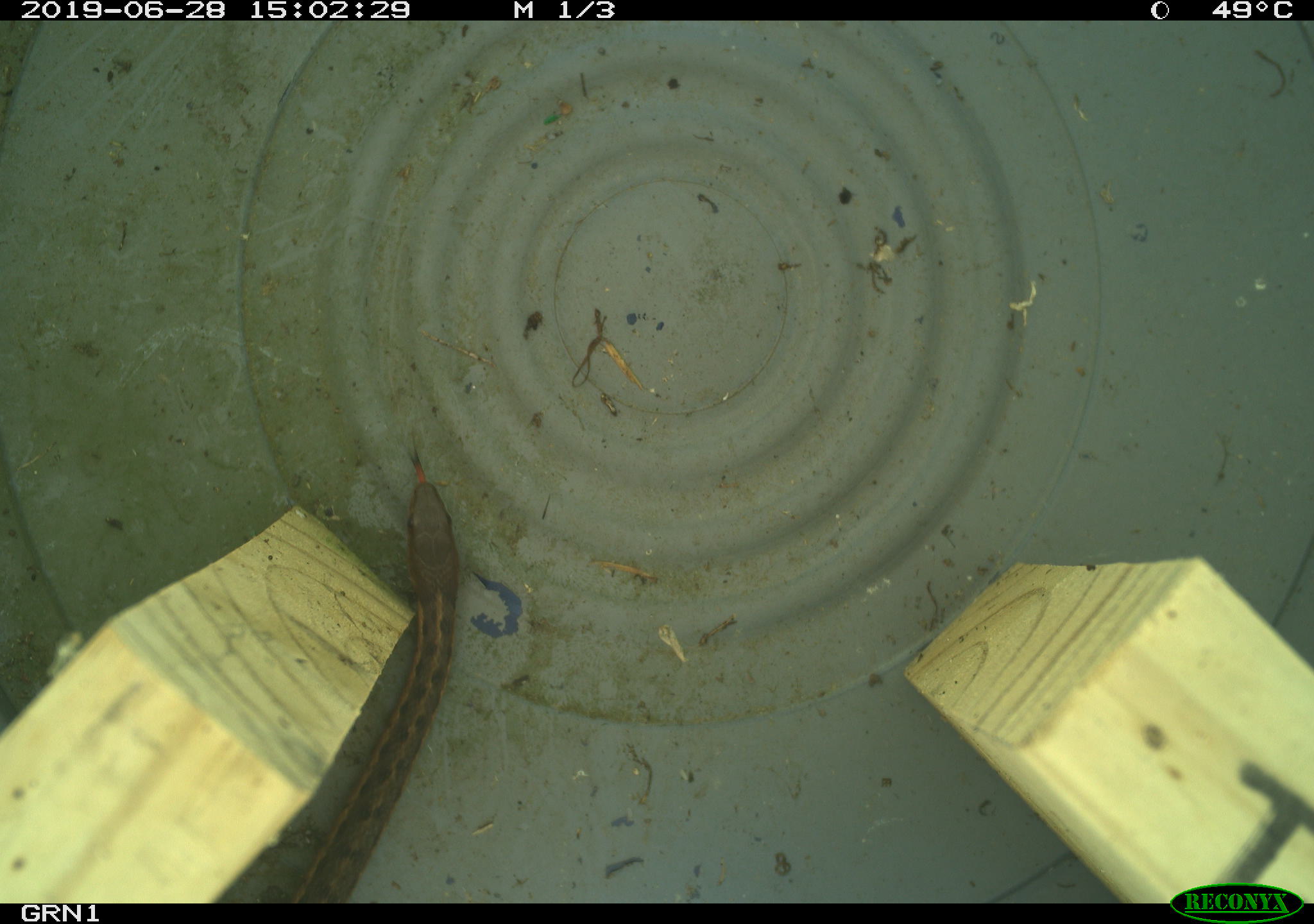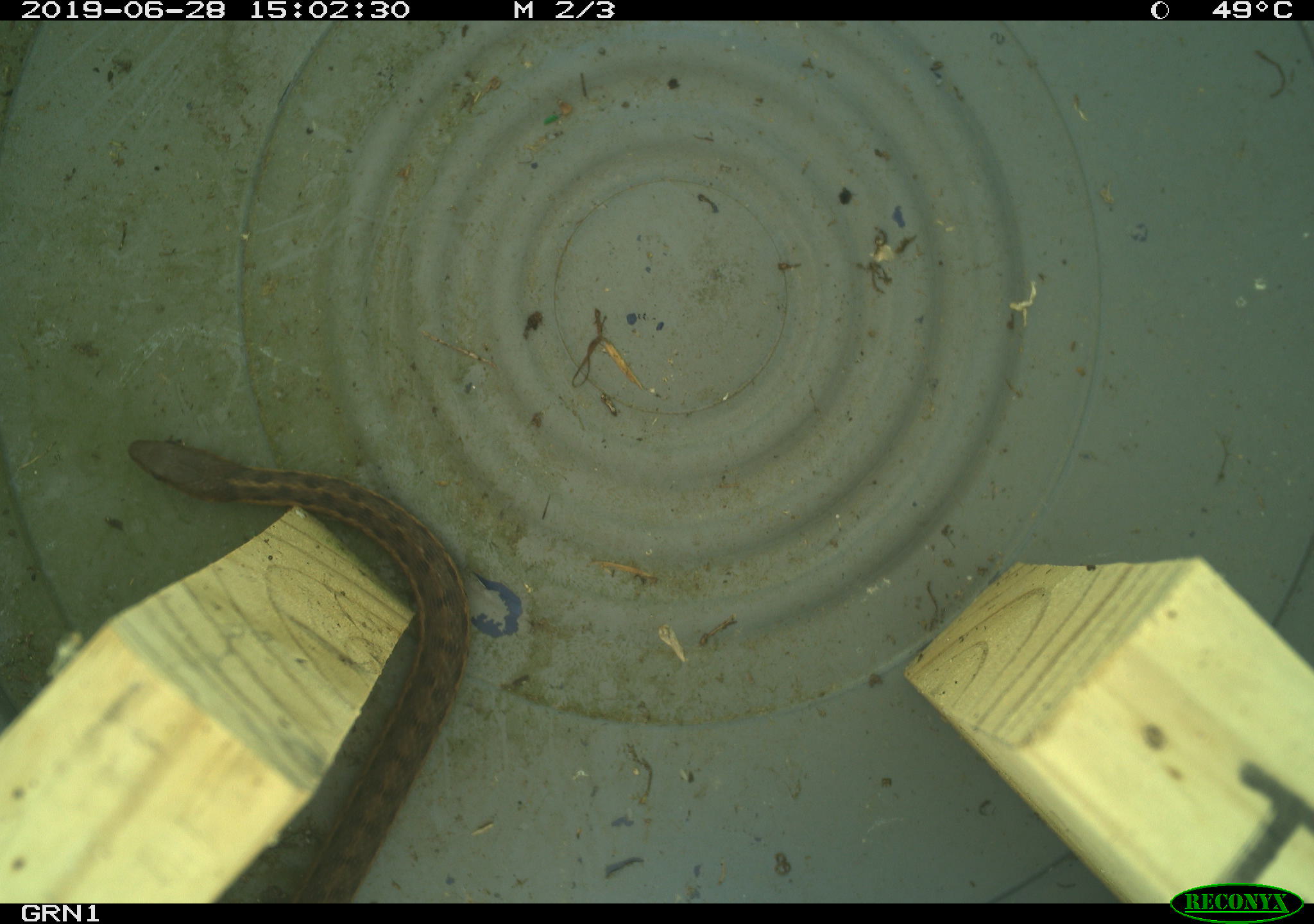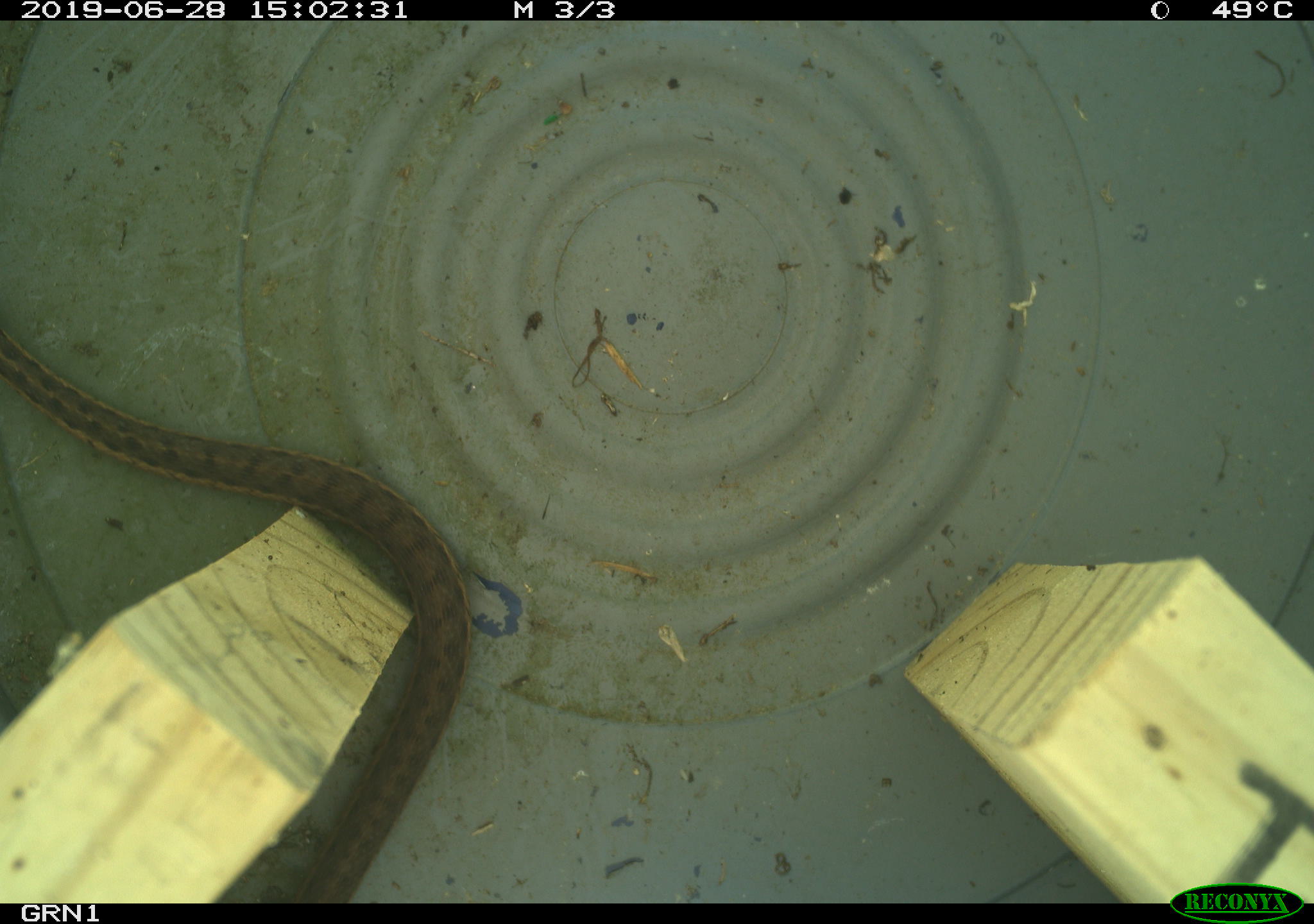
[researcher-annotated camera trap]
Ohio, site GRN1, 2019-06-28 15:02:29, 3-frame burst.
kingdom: Animalia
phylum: Chordata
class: Reptilia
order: Squamata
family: Colubridae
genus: Thamnophis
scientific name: Thamnophis sirtalis sirtalis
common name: eastern gartersnake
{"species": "eastern gartersnake (Thamnophis sirtalis sirtalis)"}